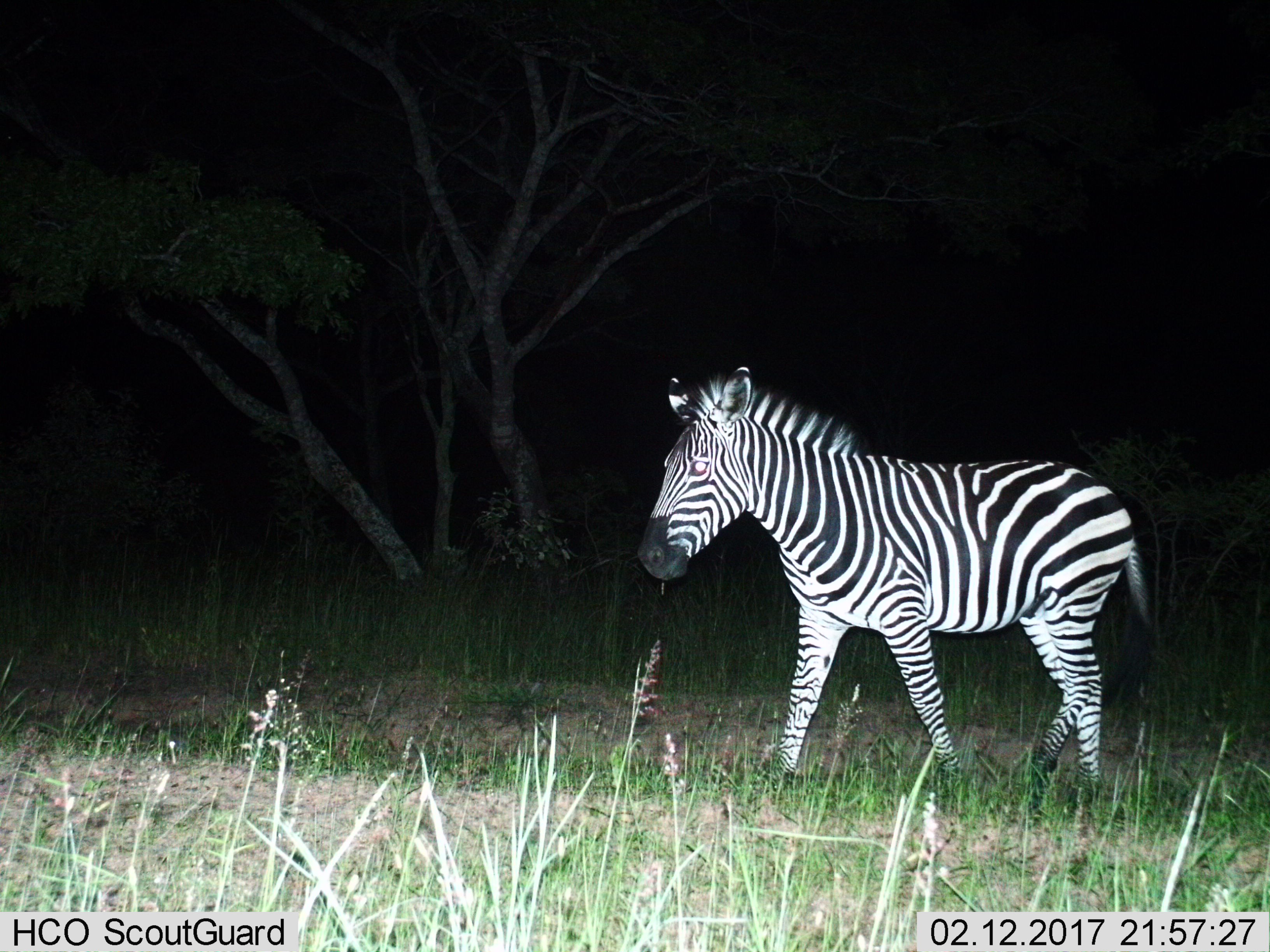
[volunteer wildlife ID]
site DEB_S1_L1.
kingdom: Animalia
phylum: Chordata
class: Mammalia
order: Perissodactyla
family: Equidae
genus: Equus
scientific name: Equus quagga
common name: plains zebra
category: zebraplains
Zebraplains (plains zebra) (Equus quagga), count 1. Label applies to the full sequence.